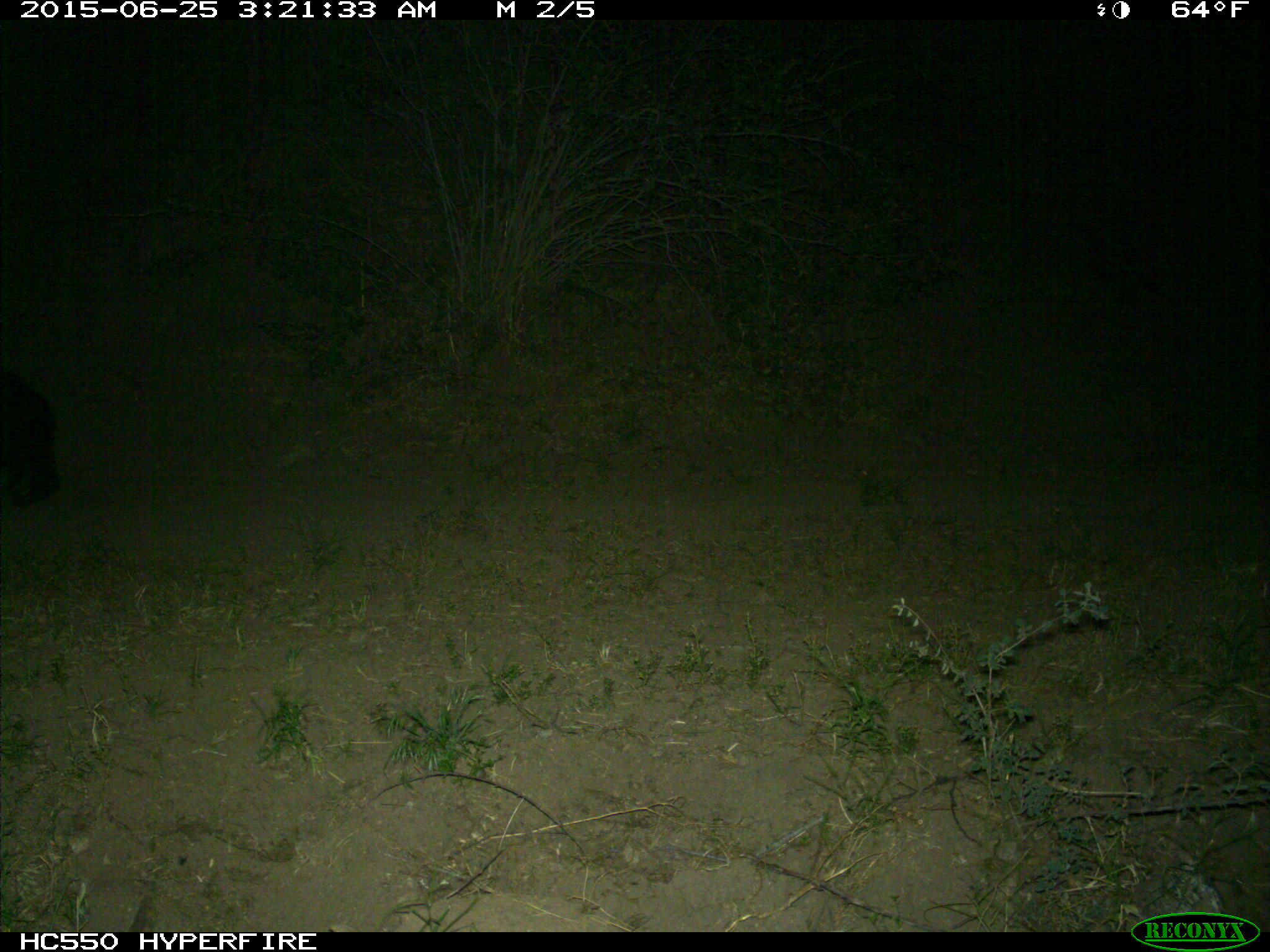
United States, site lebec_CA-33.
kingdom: Animalia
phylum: Chordata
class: Mammalia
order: Carnivora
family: Ursidae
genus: Ursus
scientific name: Ursus americanus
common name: american black bear